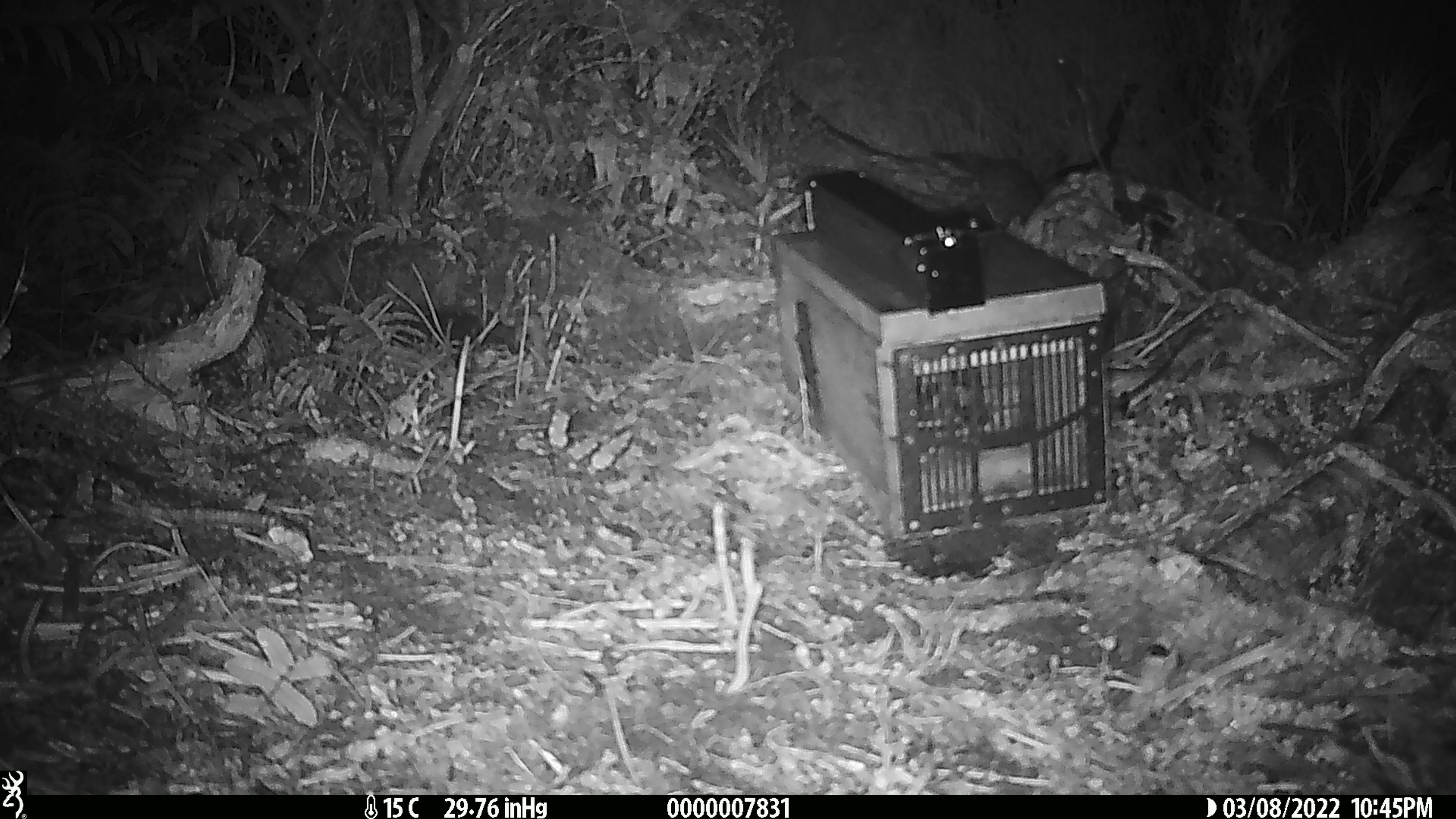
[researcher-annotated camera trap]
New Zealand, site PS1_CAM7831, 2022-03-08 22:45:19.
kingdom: Animalia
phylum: Chordata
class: Mammalia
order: Rodentia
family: Muridae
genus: Mus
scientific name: Mus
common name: mouse